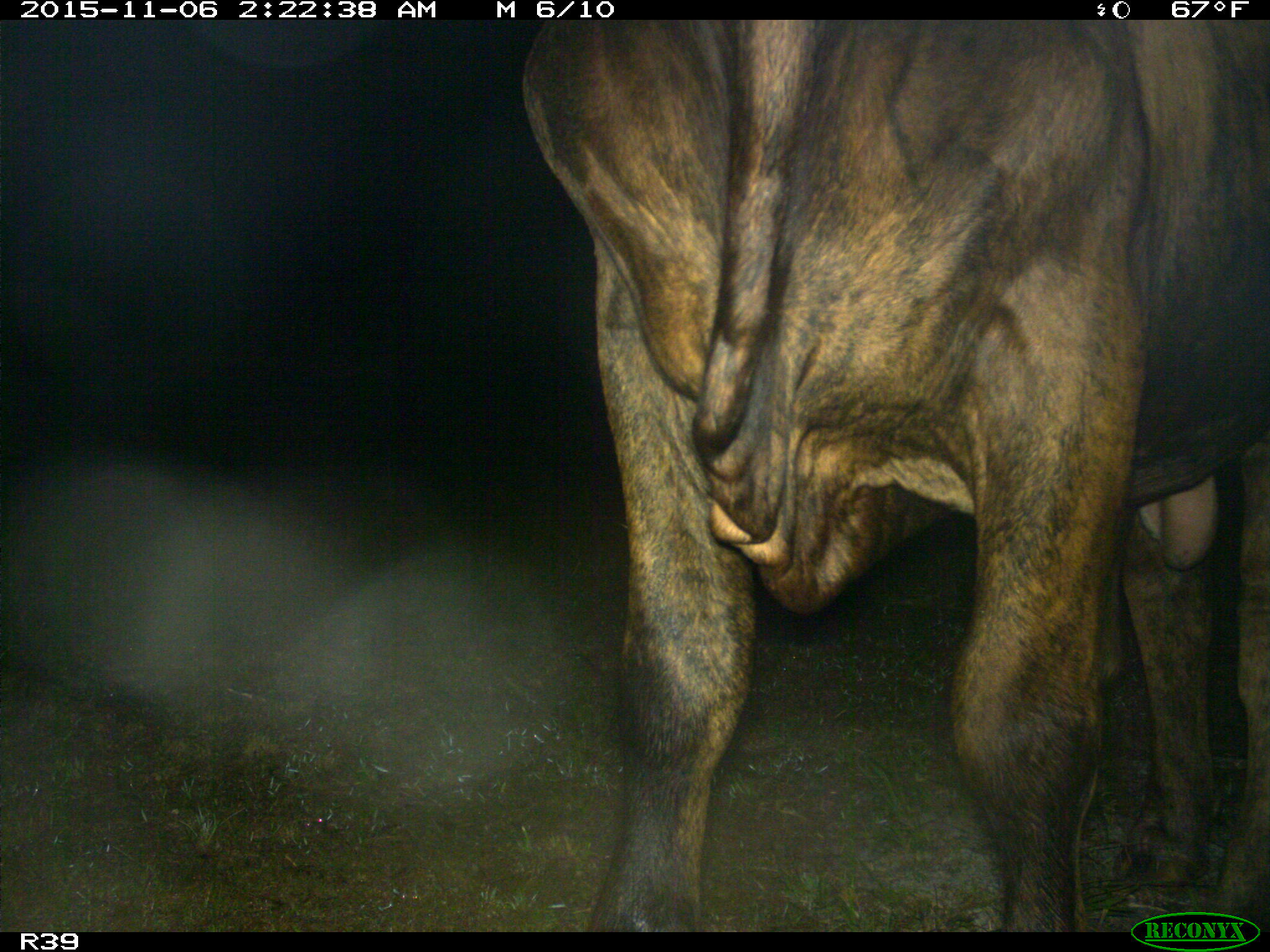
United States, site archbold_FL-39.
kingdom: Animalia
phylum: Chordata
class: Mammalia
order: Artiodactyla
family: Bovidae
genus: Bos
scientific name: Bos taurus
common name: domestic cow